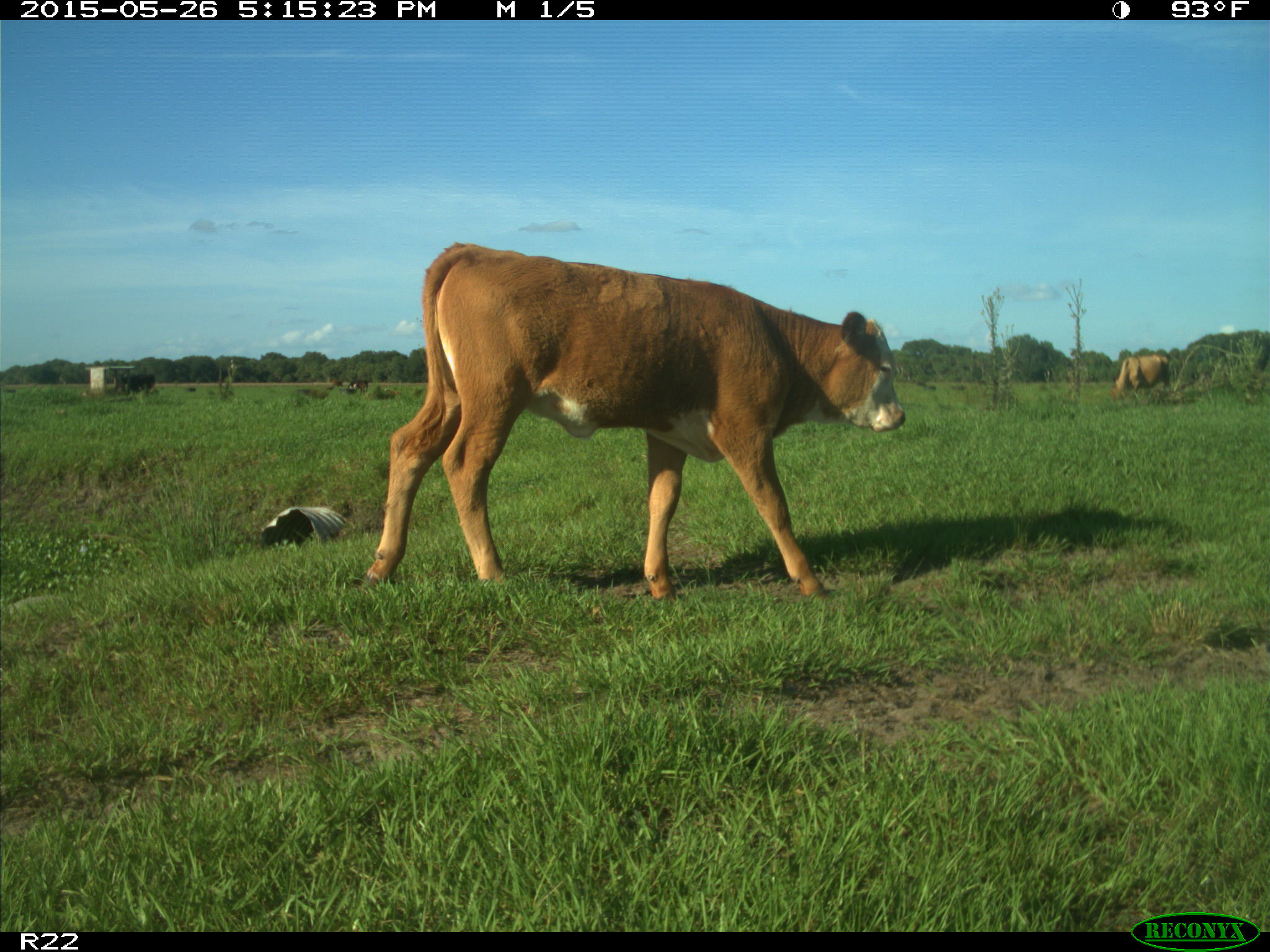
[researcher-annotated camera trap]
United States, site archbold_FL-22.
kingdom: Animalia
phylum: Chordata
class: Mammalia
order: Artiodactyla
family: Bovidae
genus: Bos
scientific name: Bos taurus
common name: domestic cow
Bos taurus (domestic cow).